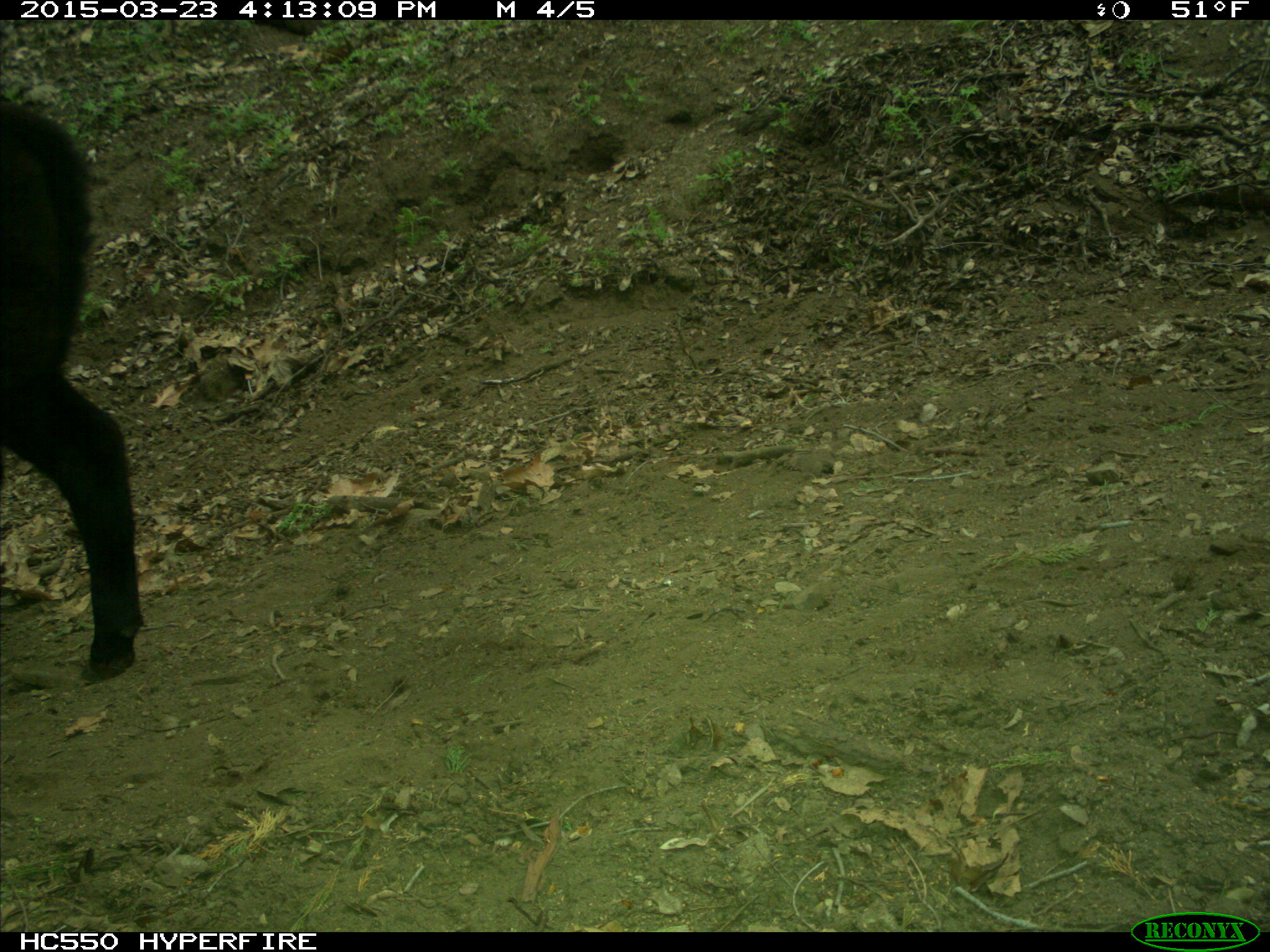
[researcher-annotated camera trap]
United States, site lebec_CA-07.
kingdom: Animalia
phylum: Chordata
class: Mammalia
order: Artiodactyla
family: Bovidae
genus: Bos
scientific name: Bos taurus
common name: domestic cow